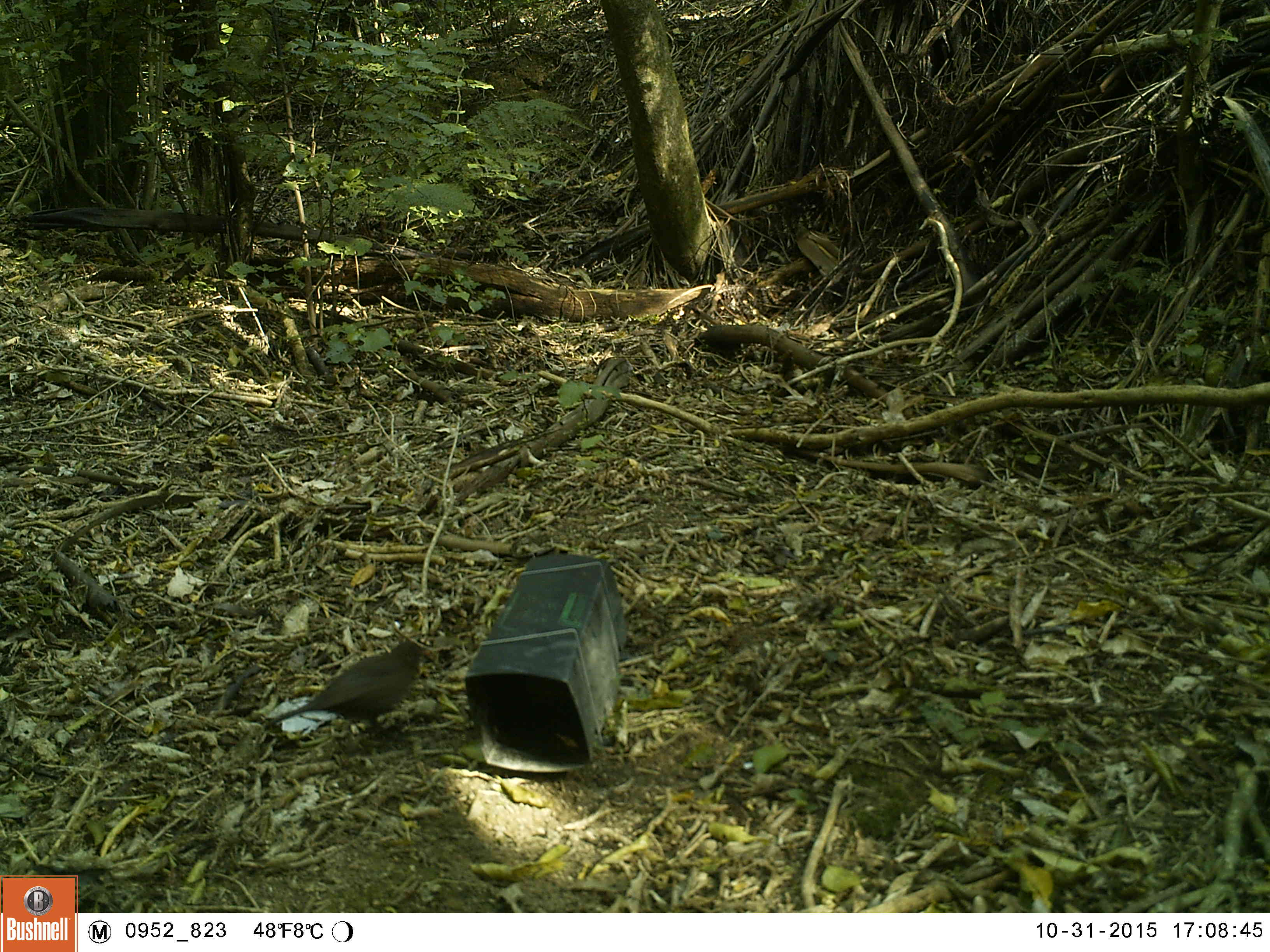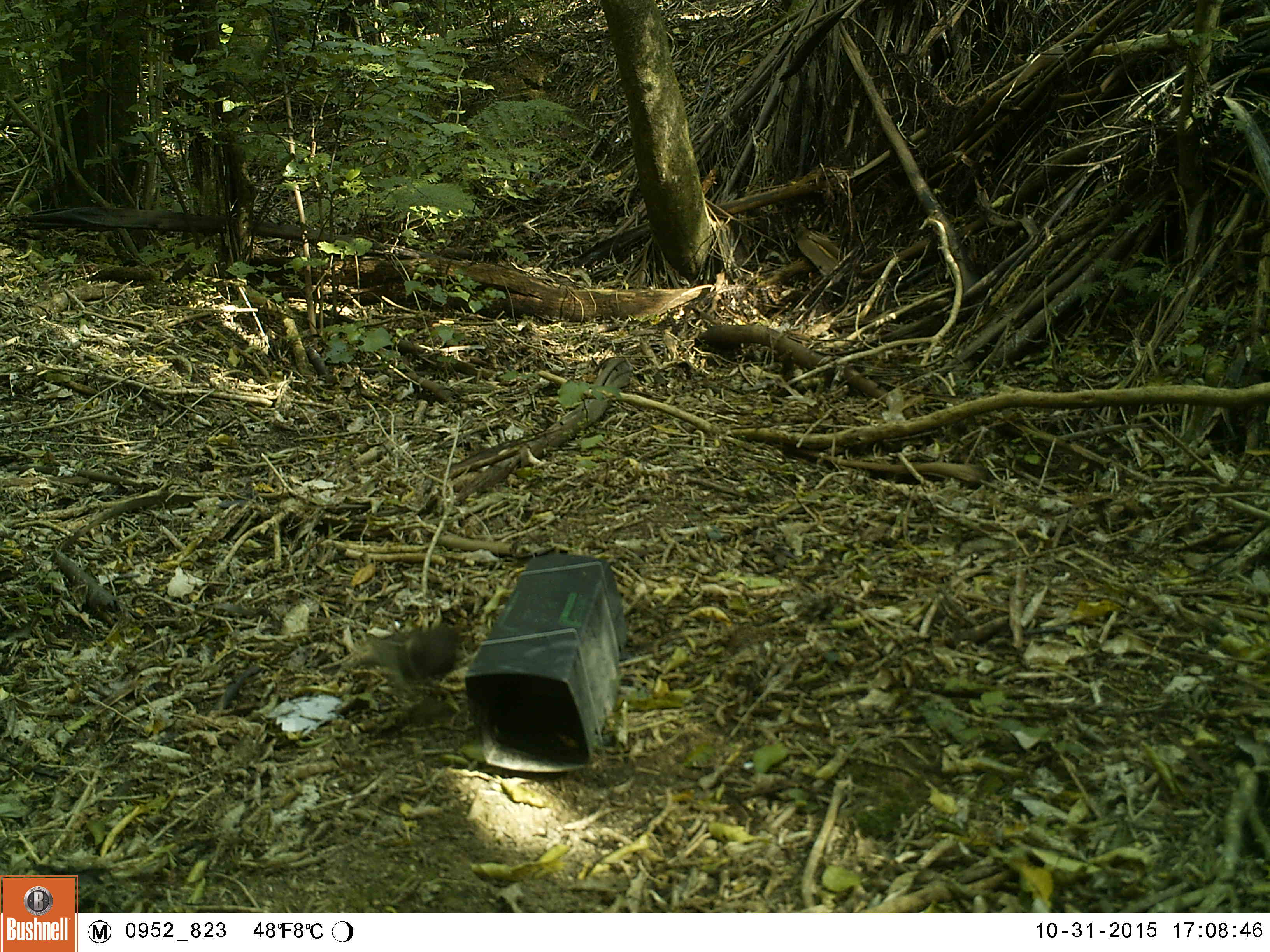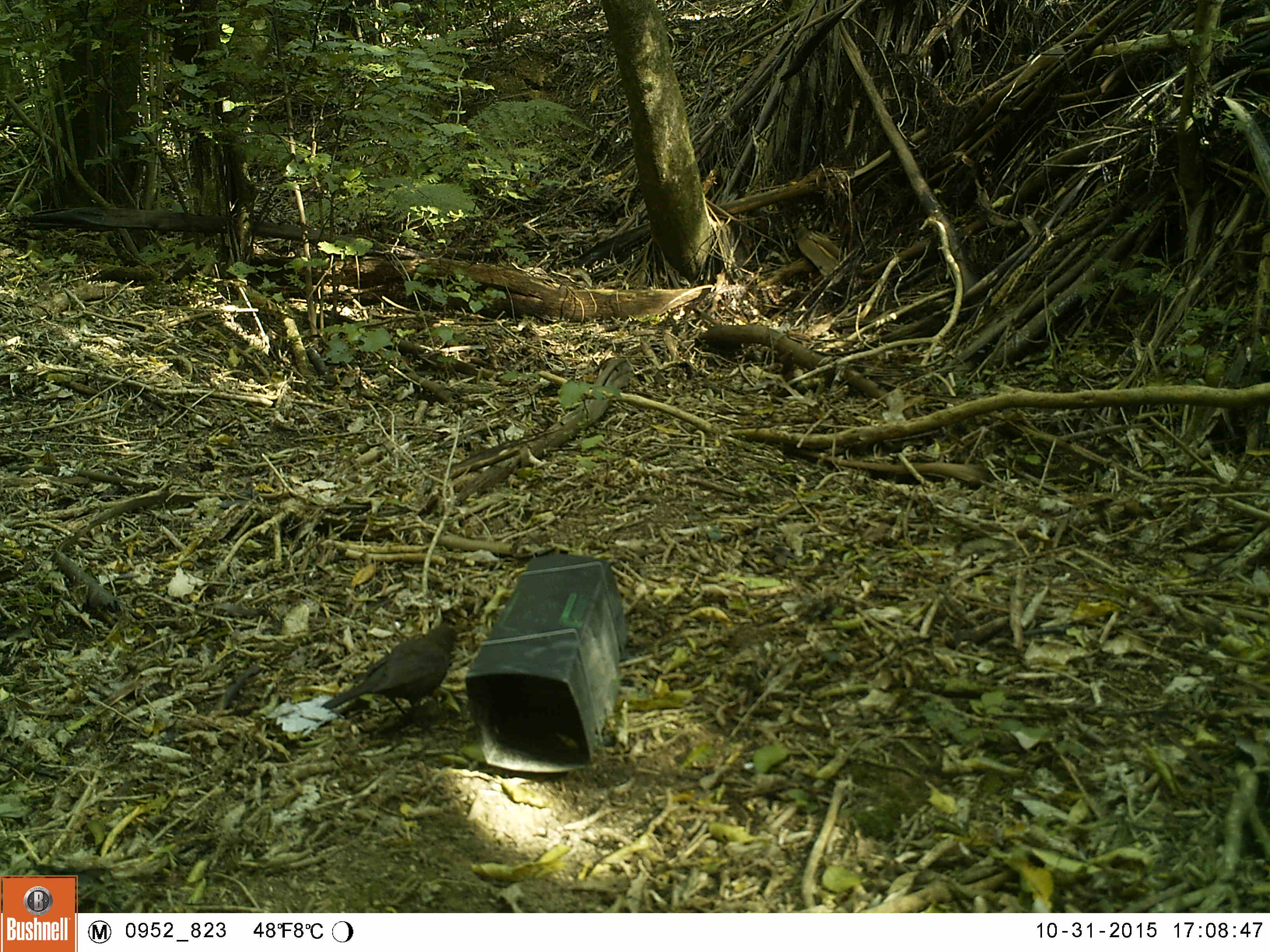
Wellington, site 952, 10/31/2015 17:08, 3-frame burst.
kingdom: Animalia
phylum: Chordata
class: Aves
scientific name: Aves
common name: bird